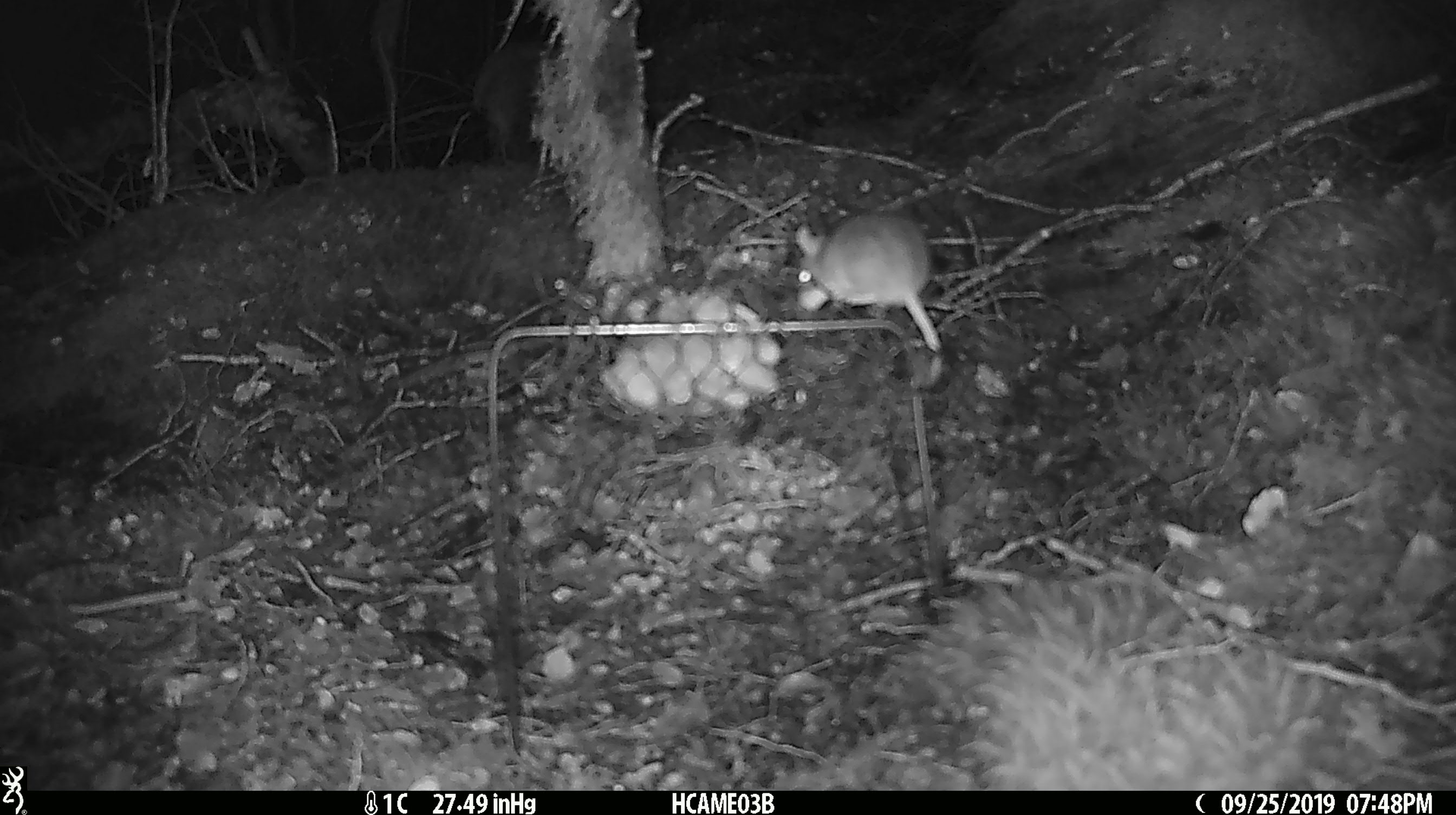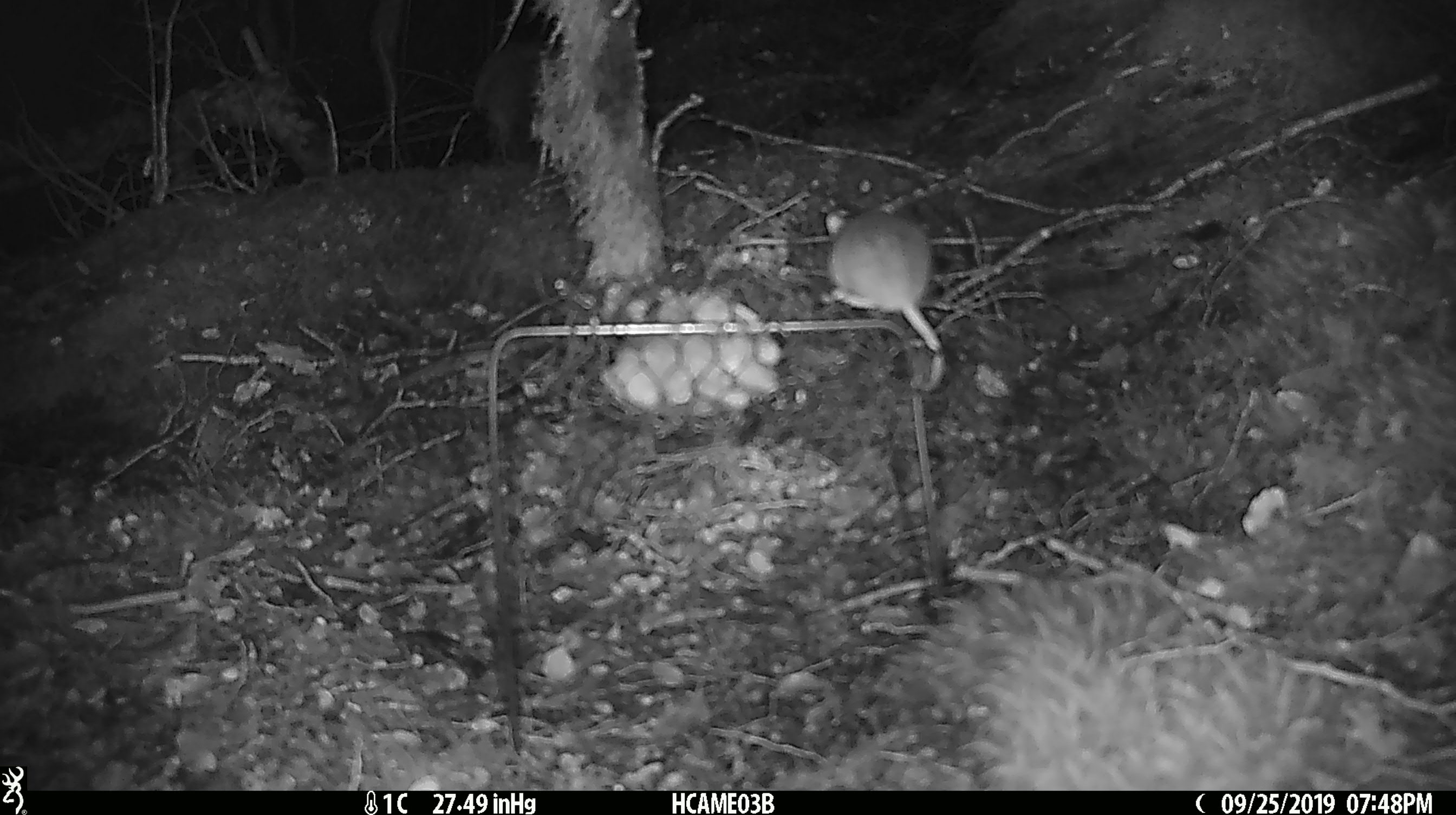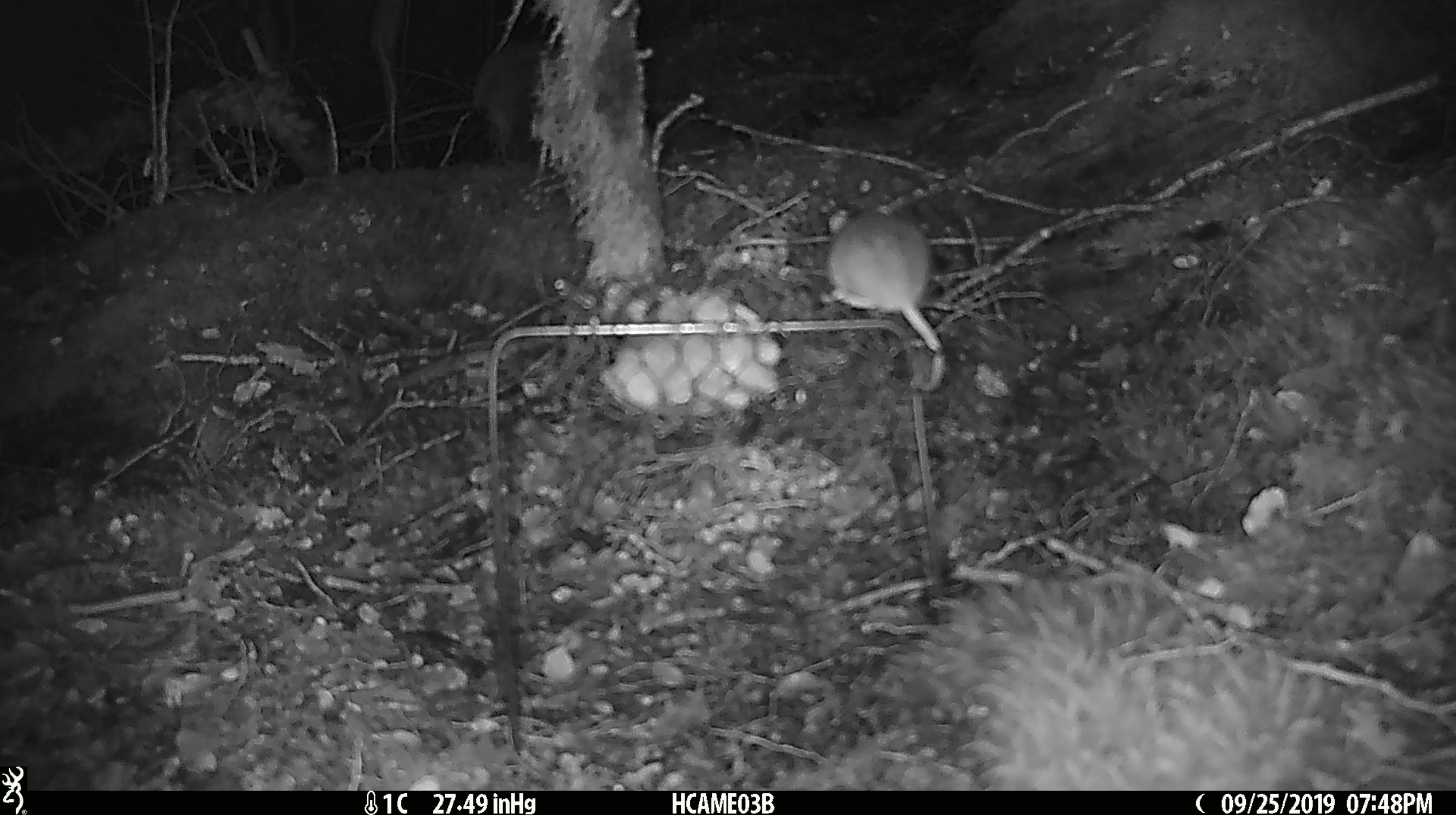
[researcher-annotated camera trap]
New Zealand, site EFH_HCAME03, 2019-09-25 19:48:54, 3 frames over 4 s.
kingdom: Animalia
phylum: Chordata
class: Mammalia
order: Rodentia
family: Muridae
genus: Mus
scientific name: Mus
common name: mouse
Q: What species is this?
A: Mouse (Mus).